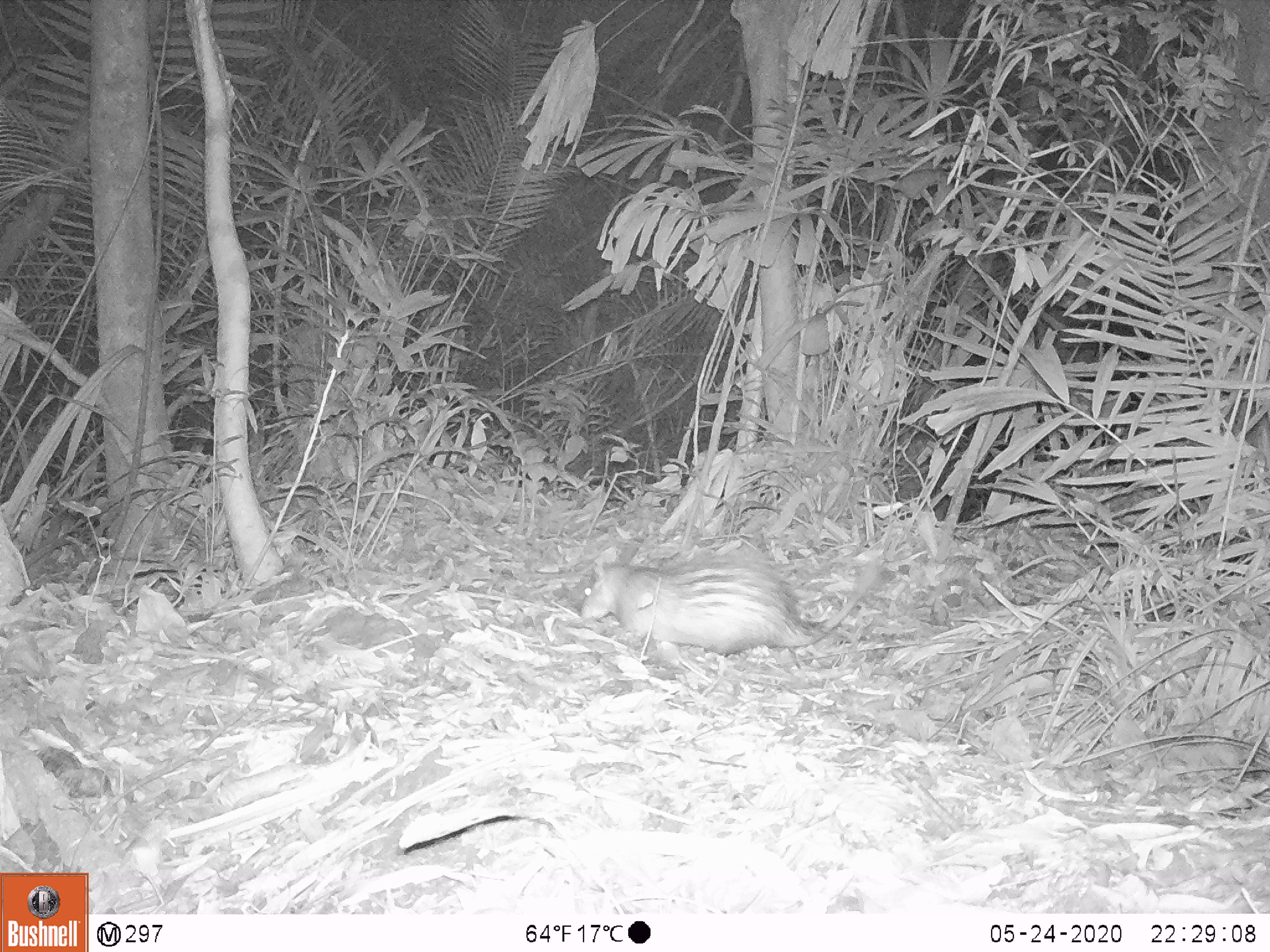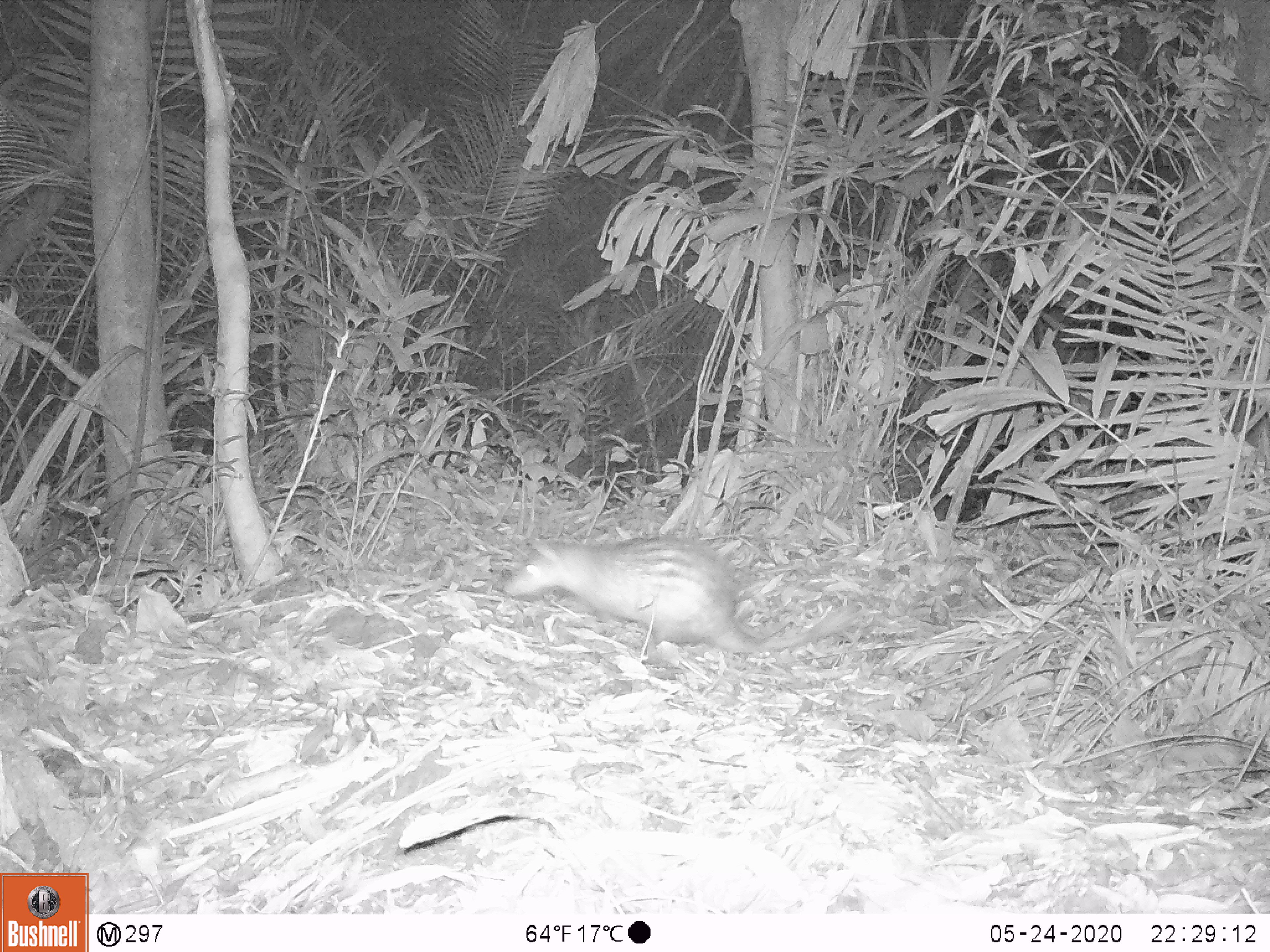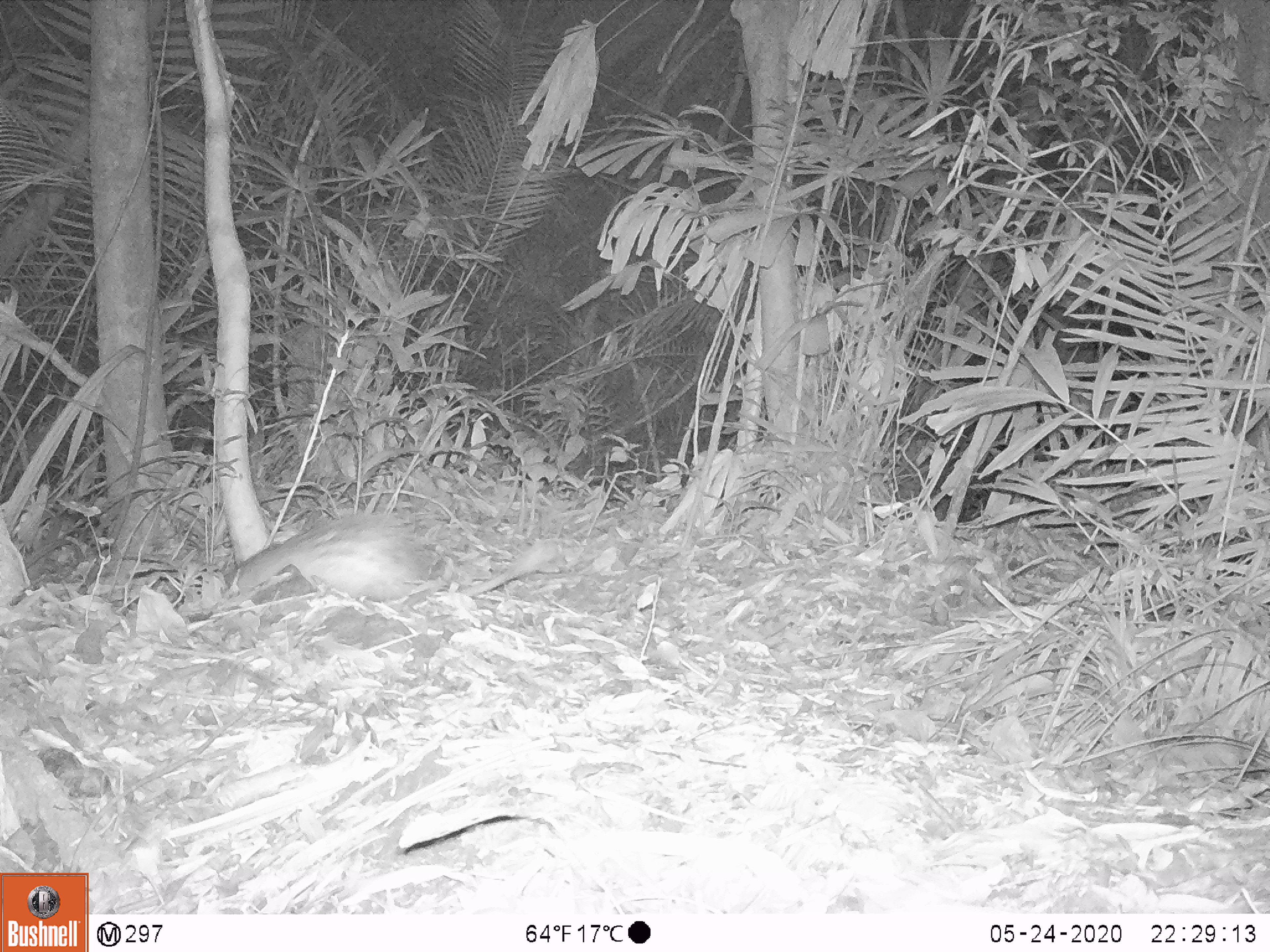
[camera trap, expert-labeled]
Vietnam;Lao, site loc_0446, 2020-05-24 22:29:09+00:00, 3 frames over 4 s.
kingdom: Animalia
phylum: Chordata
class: Mammalia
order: Rodentia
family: Hystricidae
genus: Atherurus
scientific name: Atherurus macrourus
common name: asiatic brush-tailed porcupine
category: asiatic brush tailed porcupine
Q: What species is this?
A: Asiatic brush tailed porcupine (asiatic brush-tailed porcupine) (Atherurus macrourus).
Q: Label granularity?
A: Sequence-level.